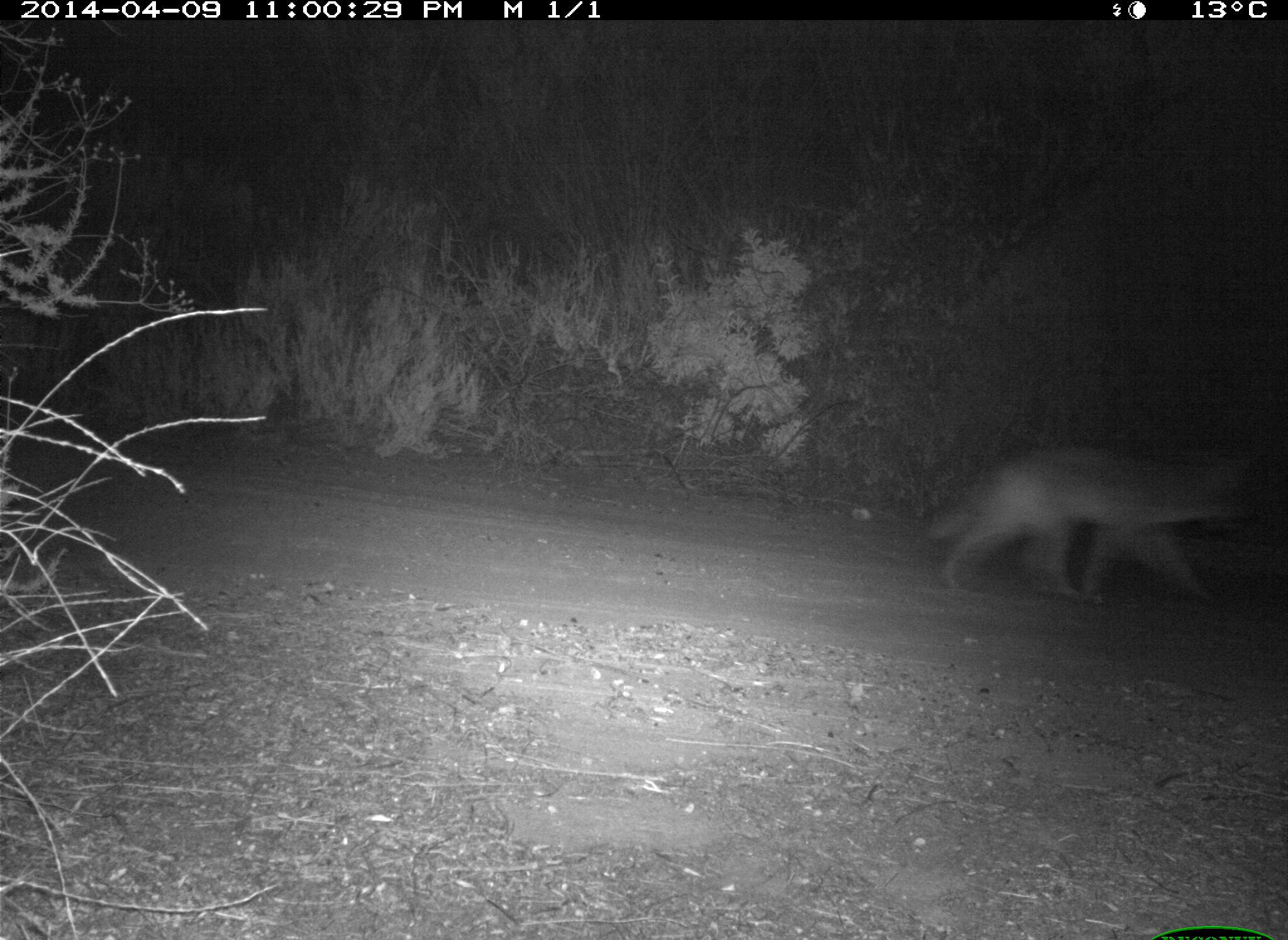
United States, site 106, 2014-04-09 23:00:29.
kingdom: Animalia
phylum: Chordata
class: Mammalia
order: Carnivora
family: Canidae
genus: Canis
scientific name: Canis latrans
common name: coyote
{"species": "coyote (Canis latrans)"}